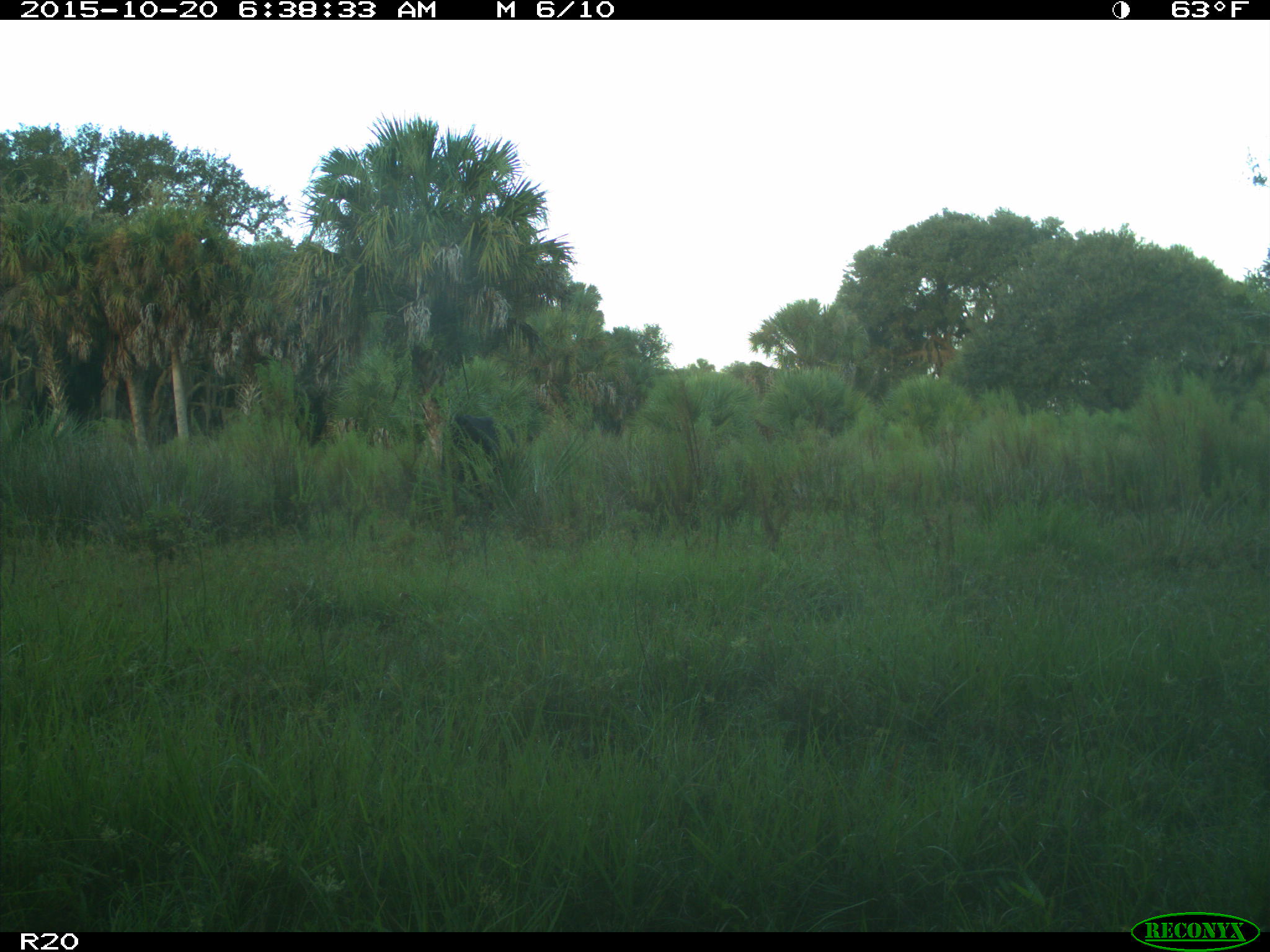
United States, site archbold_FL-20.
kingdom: Animalia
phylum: Chordata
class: Mammalia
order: Artiodactyla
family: Bovidae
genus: Bos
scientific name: Bos taurus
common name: domestic cow